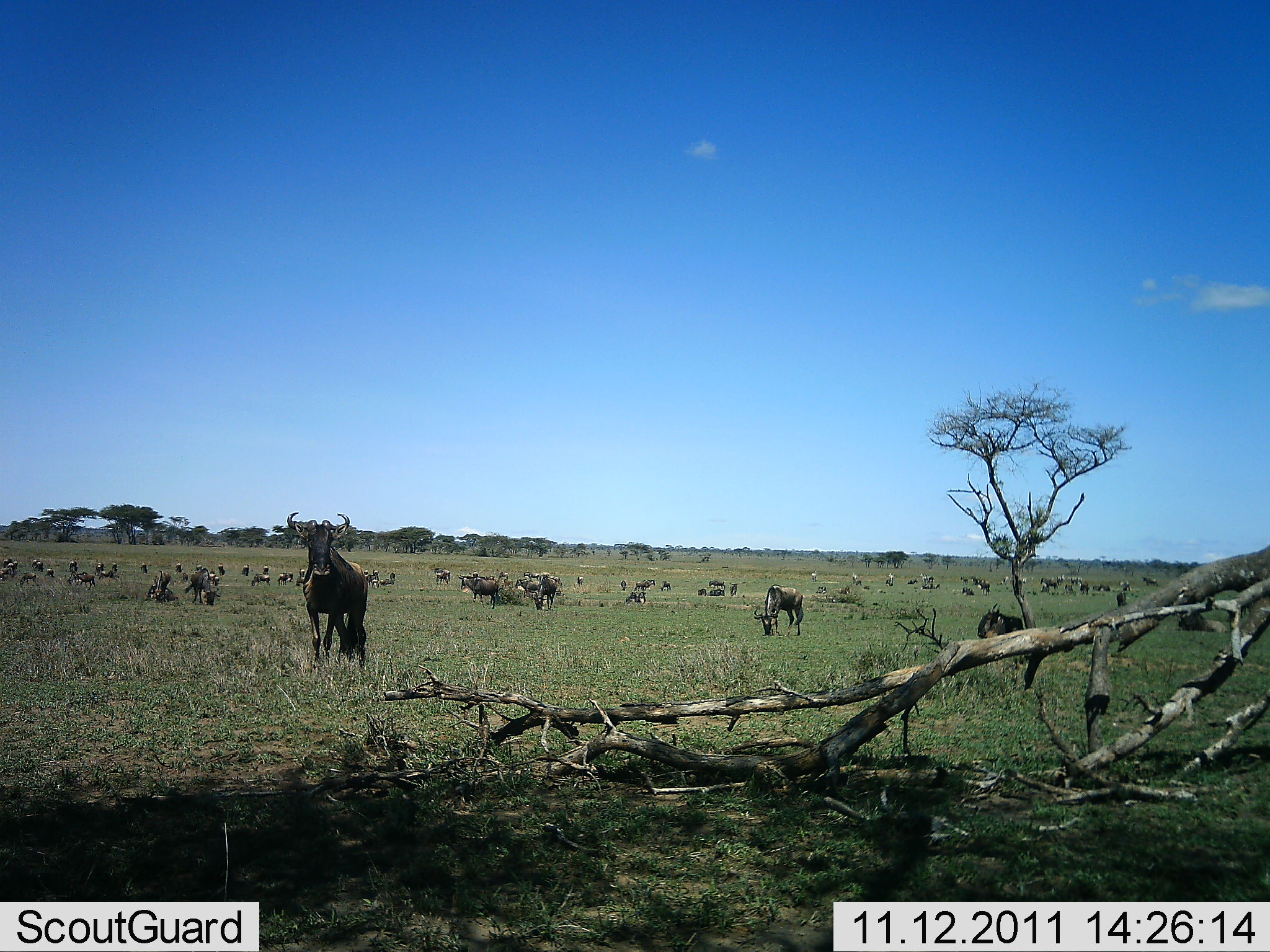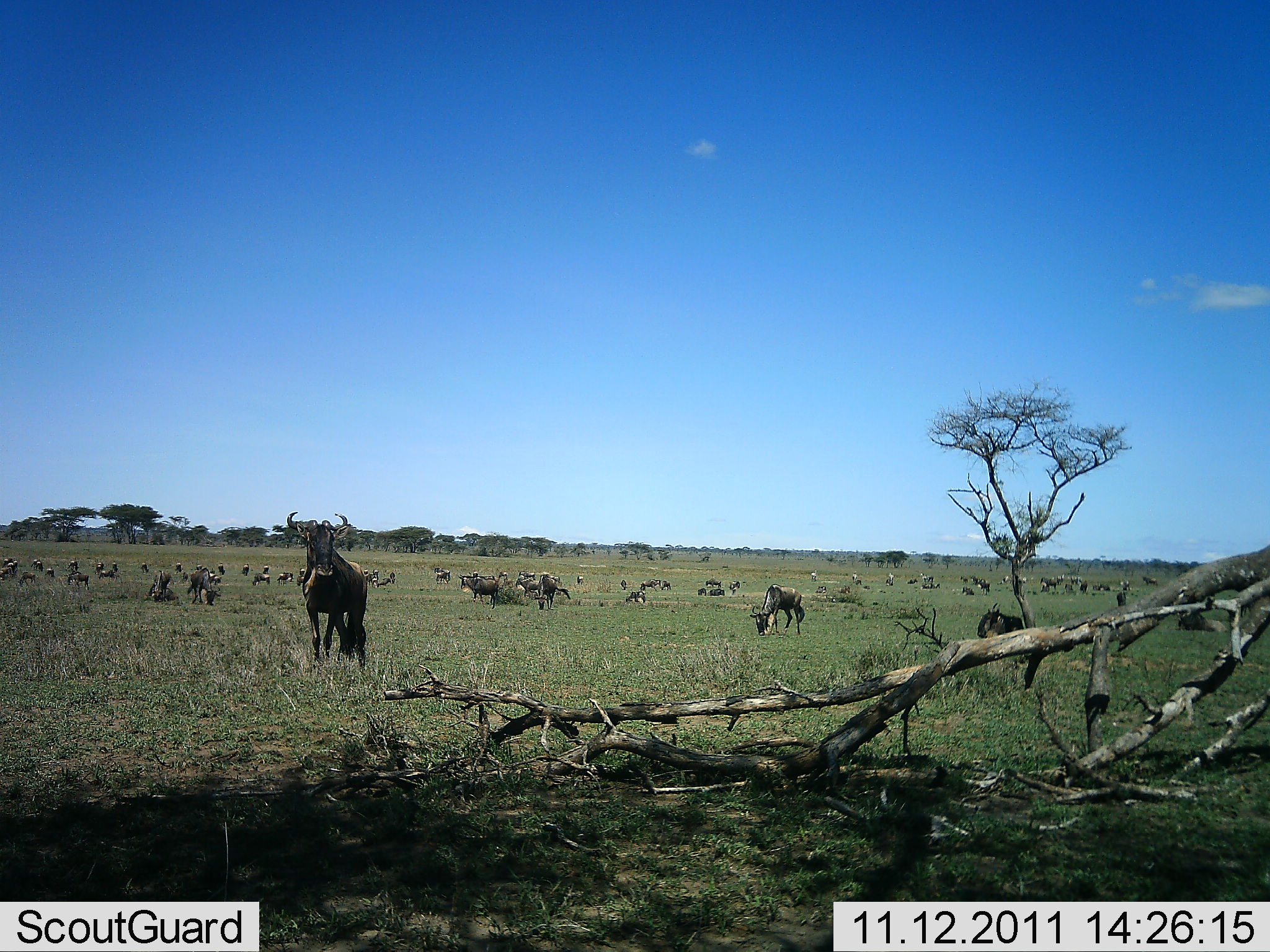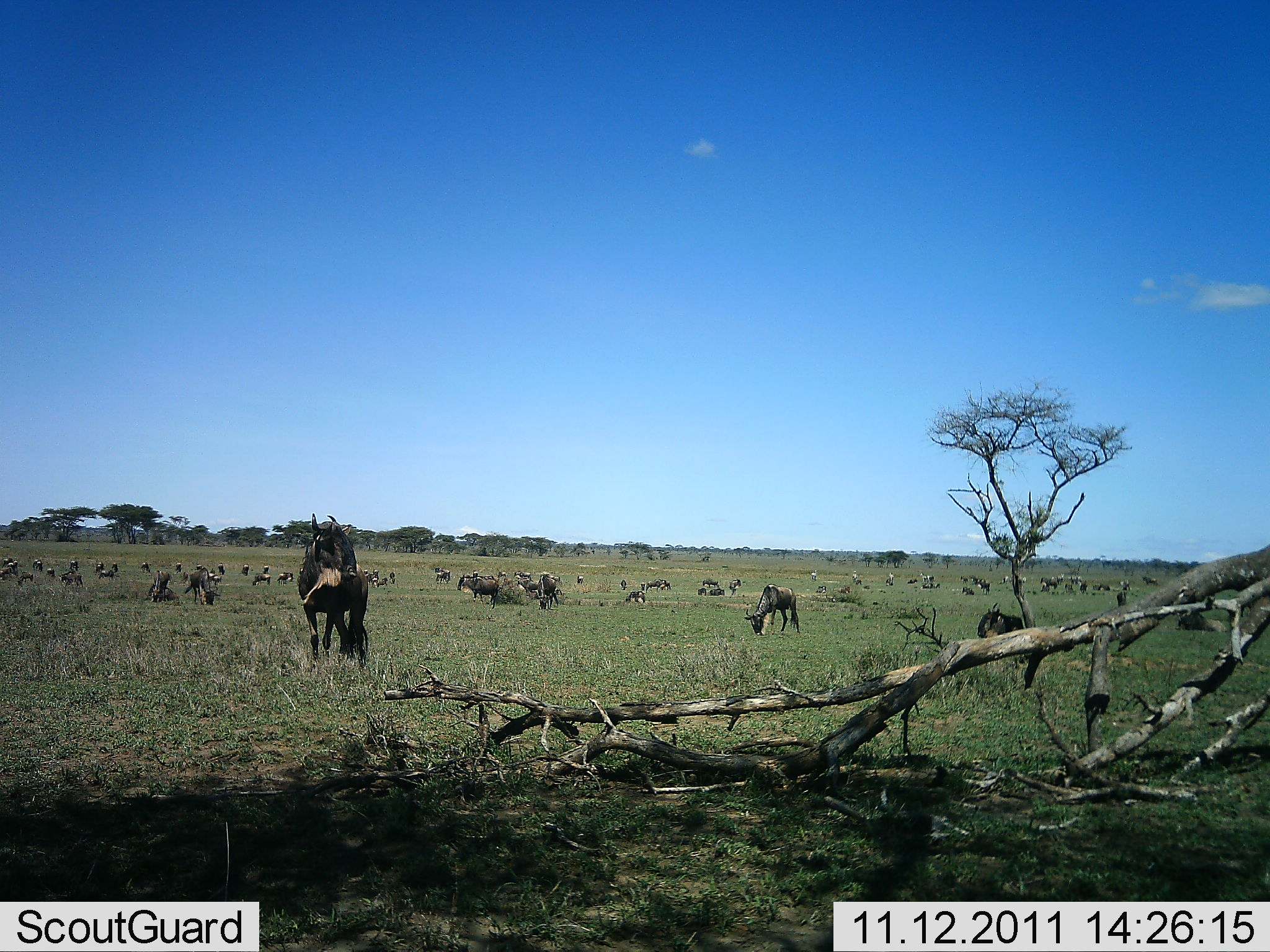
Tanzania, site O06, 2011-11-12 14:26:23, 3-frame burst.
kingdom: Animalia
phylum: Chordata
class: Mammalia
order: Artiodactyla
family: Bovidae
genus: Connochaetes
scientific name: Connochaetes taurinus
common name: blue wildebeest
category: wildebeest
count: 11-50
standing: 58%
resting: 8%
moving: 33%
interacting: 0%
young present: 8%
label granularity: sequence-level